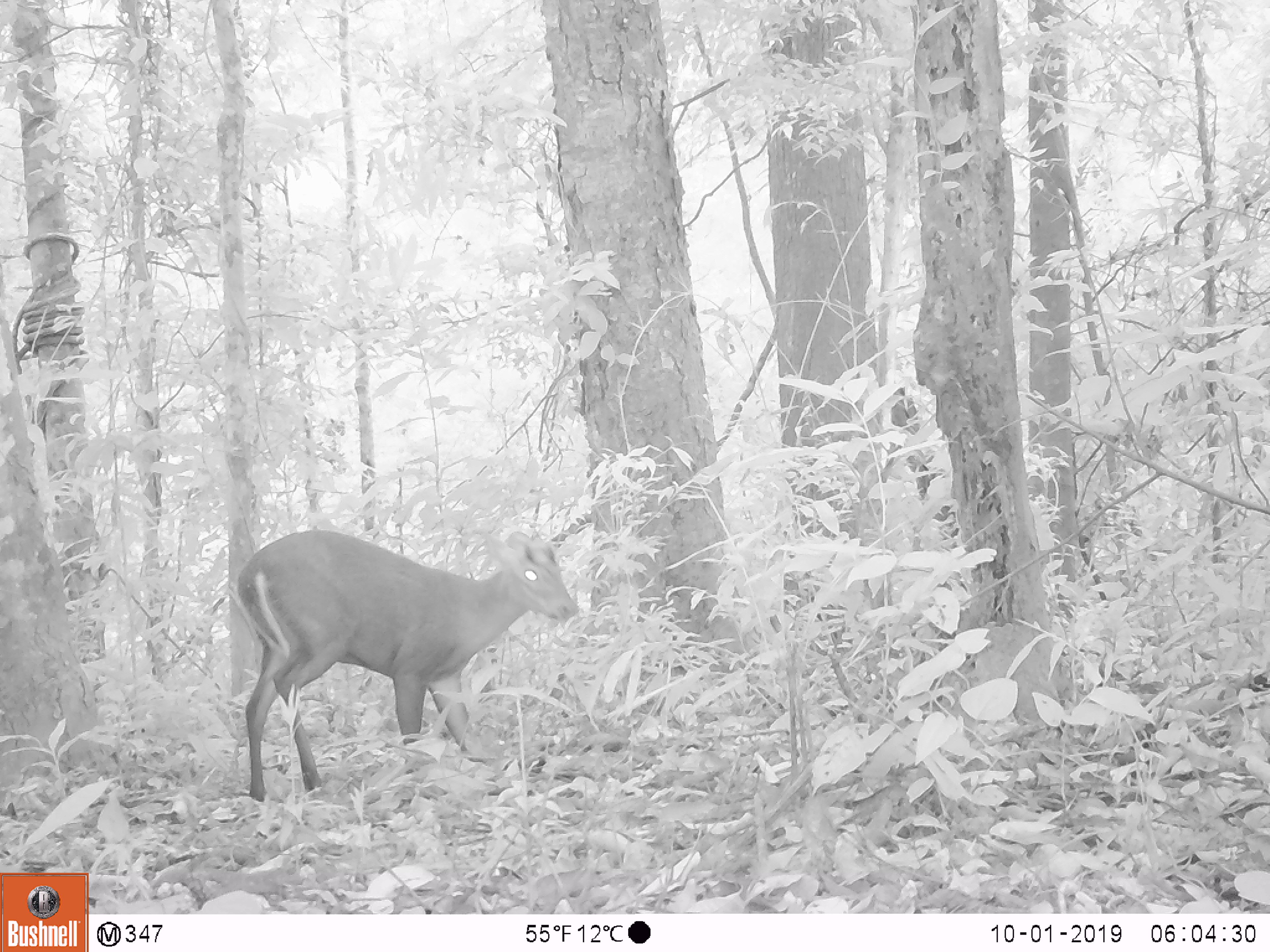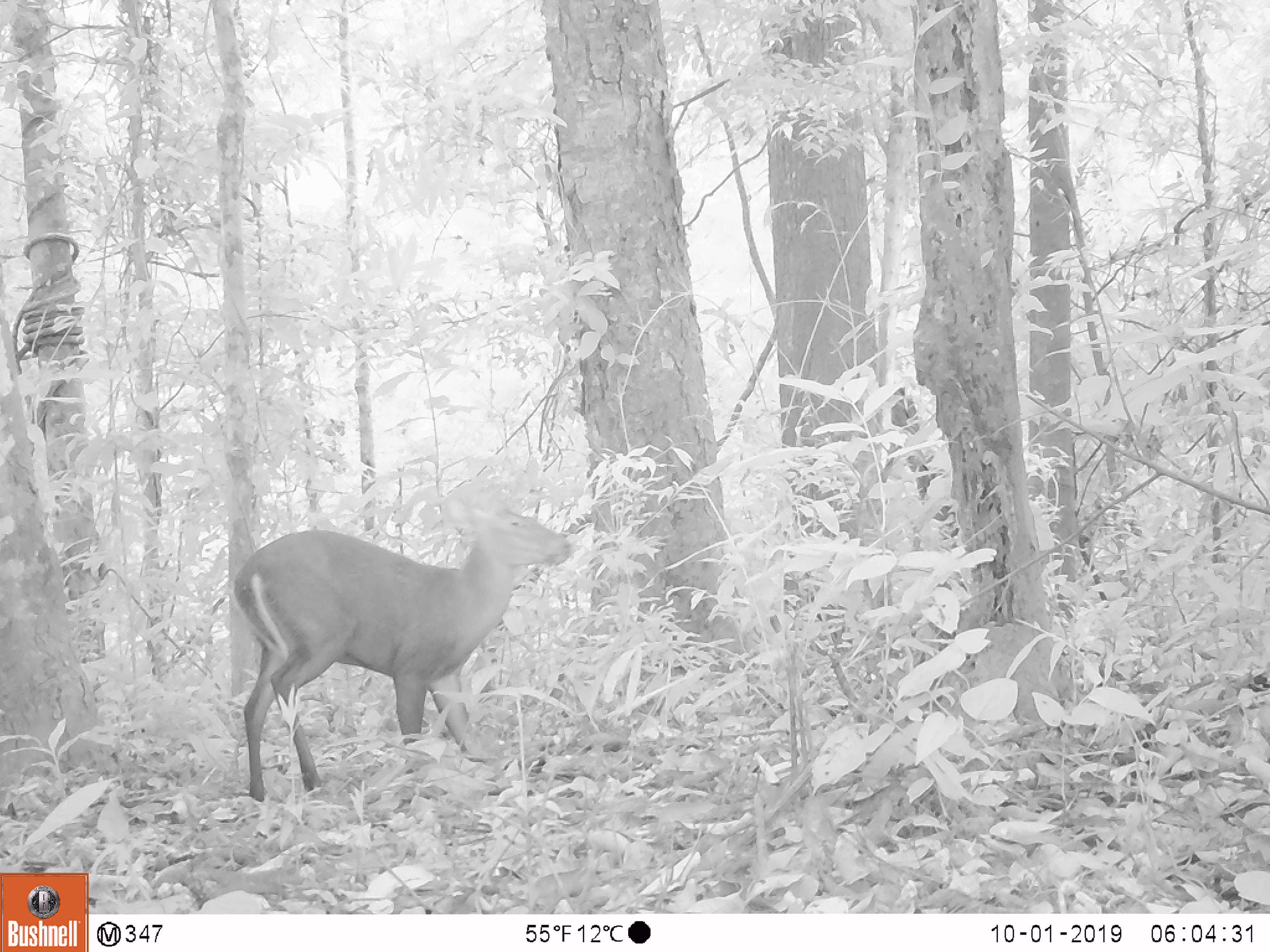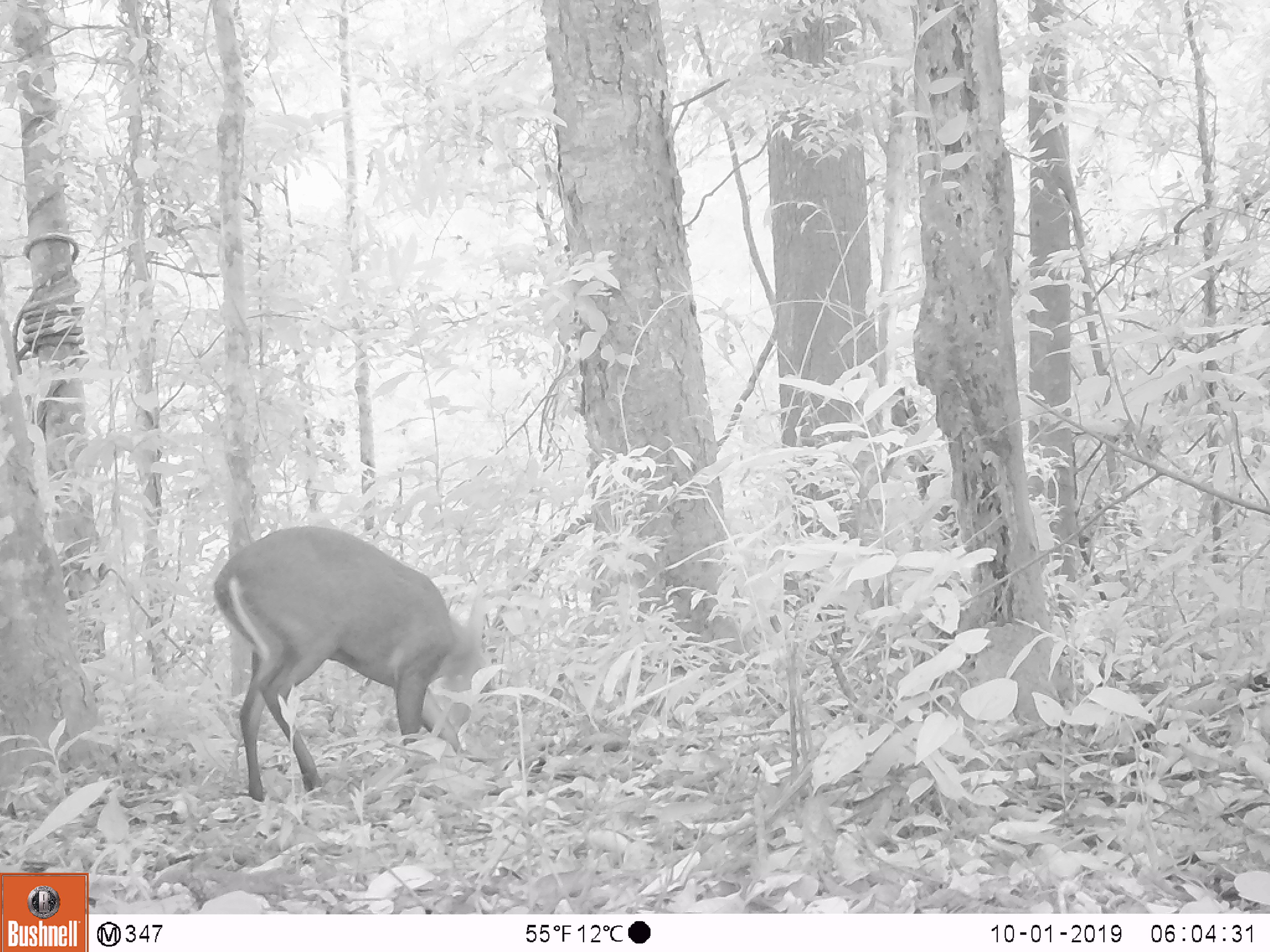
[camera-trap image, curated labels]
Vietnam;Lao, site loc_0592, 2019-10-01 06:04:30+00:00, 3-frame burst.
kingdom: Animalia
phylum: Chordata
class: Mammalia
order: Artiodactyla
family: Cervidae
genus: Muntiacus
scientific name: Muntiacus rooseveltorum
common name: roosevelt's muntjac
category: roosevelts muntjac group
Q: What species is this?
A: Roosevelts muntjac group (roosevelt's muntjac) (Muntiacus rooseveltorum).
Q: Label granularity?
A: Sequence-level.